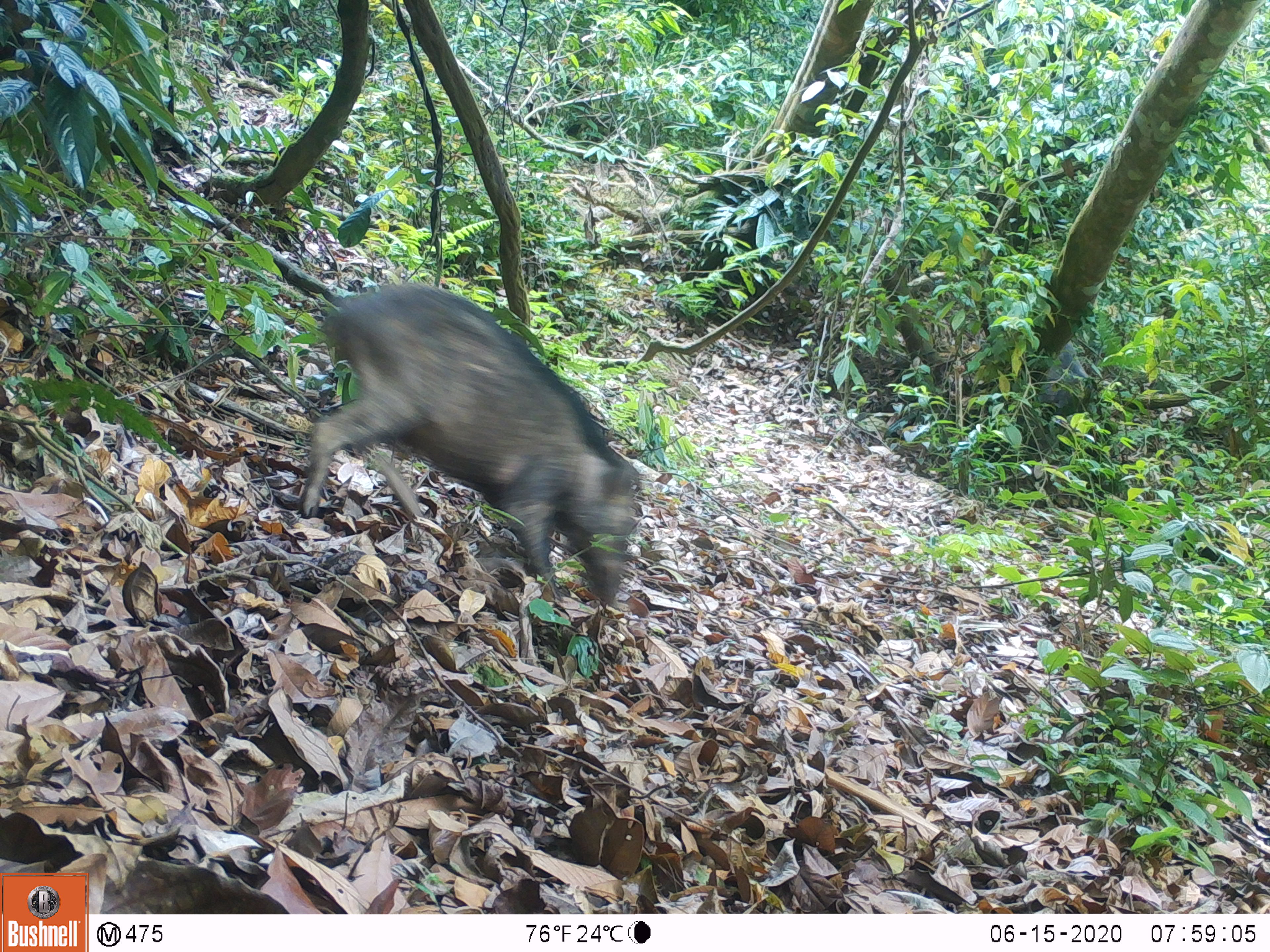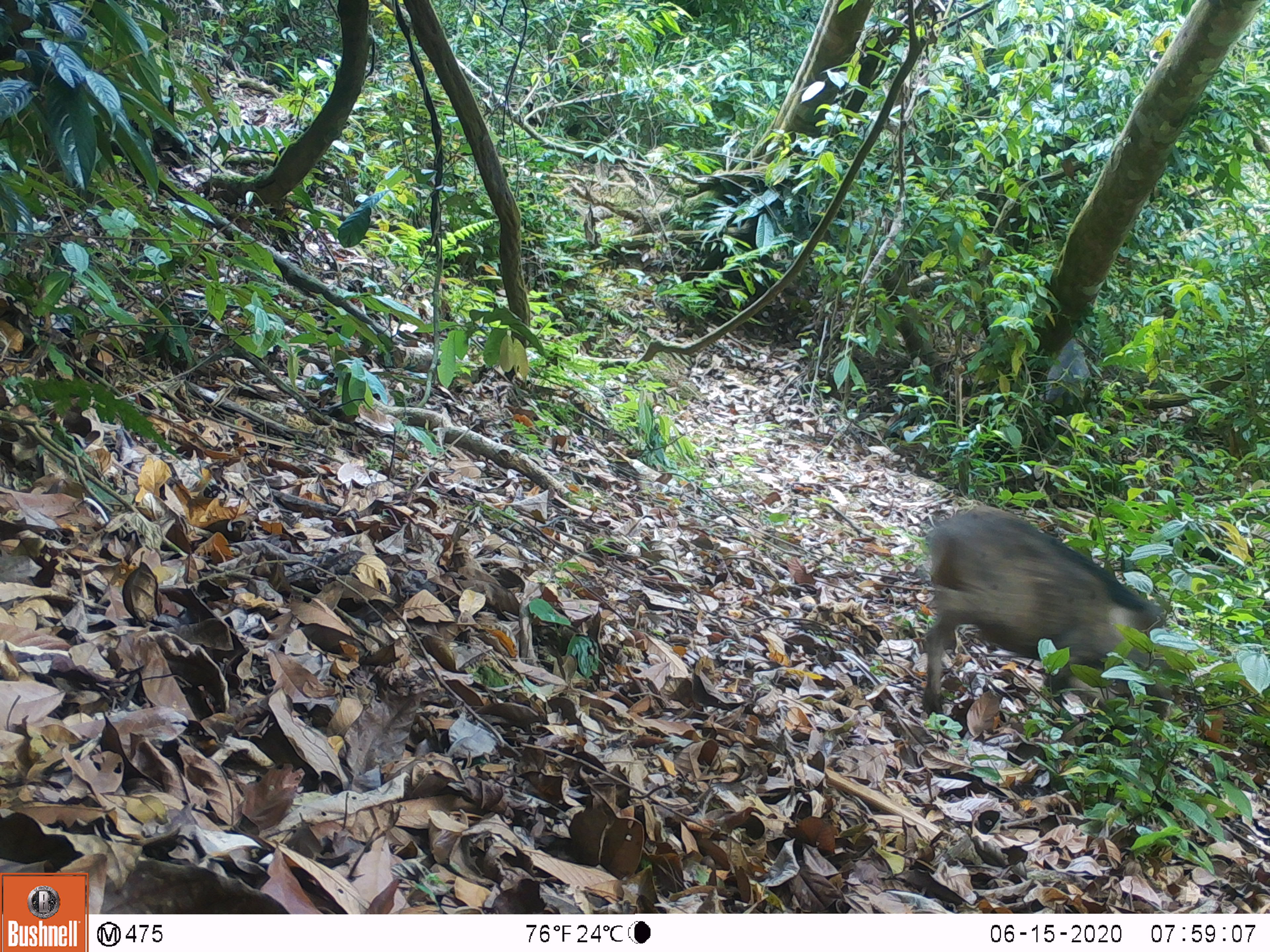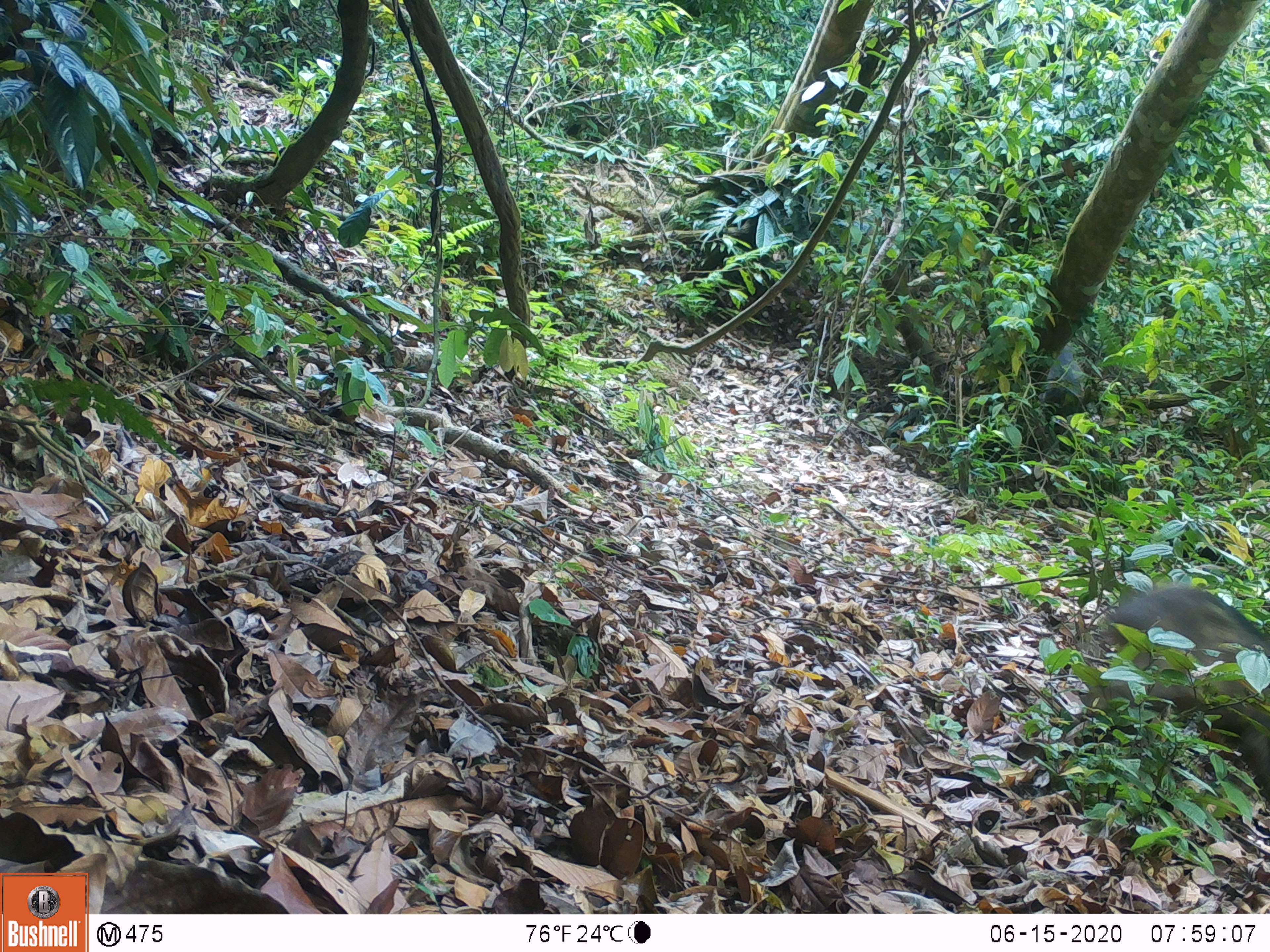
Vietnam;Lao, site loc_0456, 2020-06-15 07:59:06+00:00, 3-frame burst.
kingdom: Animalia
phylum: Chordata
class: Mammalia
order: Artiodactyla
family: Suidae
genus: Sus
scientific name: Sus scrofa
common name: eurasian wild pig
Eurasian wild pig (Sus scrofa). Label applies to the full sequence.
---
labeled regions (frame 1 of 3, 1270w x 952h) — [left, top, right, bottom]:
eurasian wild pig: [296, 275, 643, 608]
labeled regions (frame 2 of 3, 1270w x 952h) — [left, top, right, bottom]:
eurasian wild pig: [919, 497, 1179, 720]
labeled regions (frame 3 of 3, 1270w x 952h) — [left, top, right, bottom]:
eurasian wild pig: [1068, 580, 1268, 807]